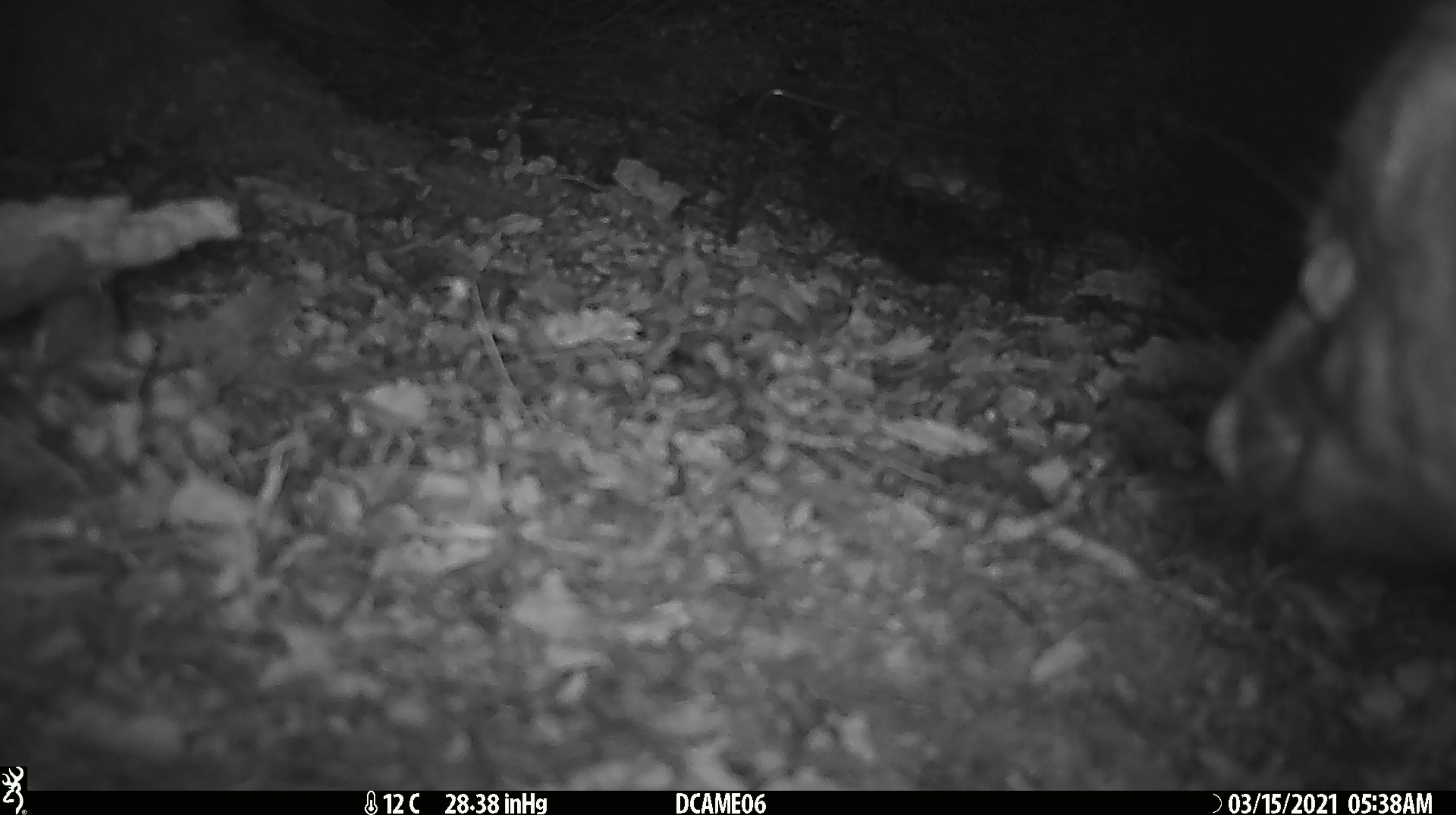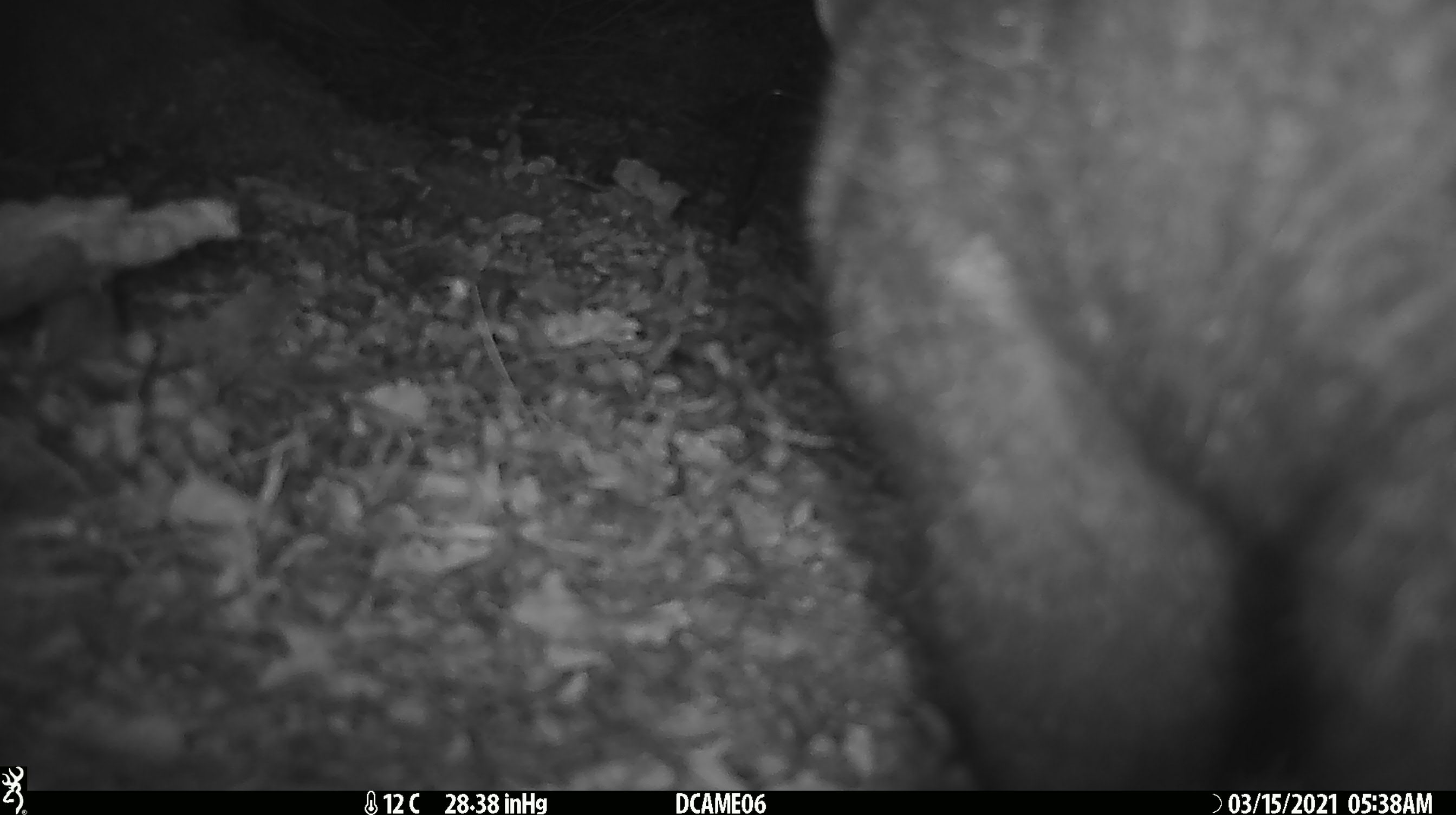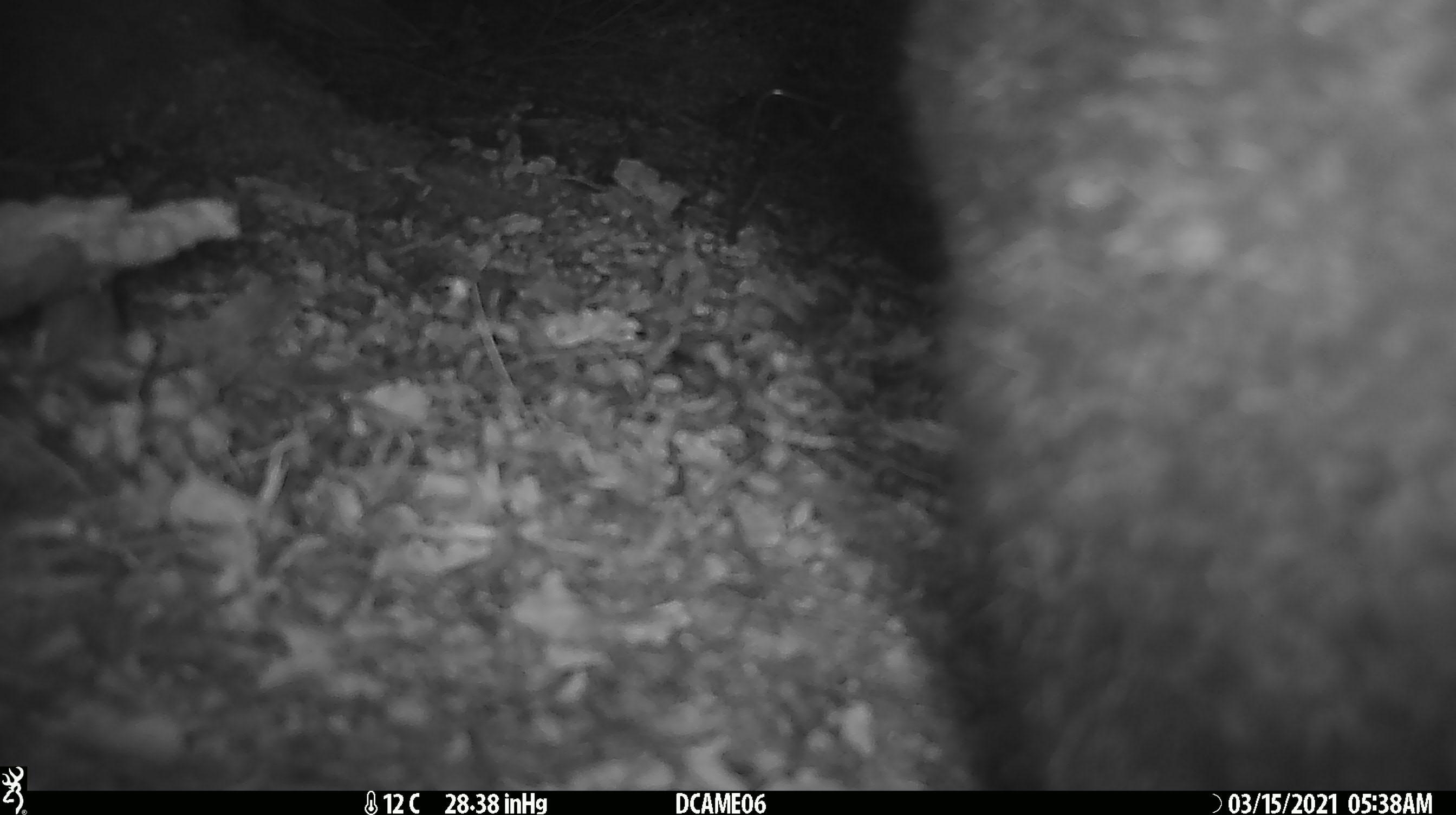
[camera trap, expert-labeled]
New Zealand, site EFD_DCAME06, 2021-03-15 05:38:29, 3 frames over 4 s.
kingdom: Animalia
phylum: Chordata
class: Mammalia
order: Diprotodontia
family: Phalangeridae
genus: Trichosurus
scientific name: Trichosurus vulpecula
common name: common brushtail possum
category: possum